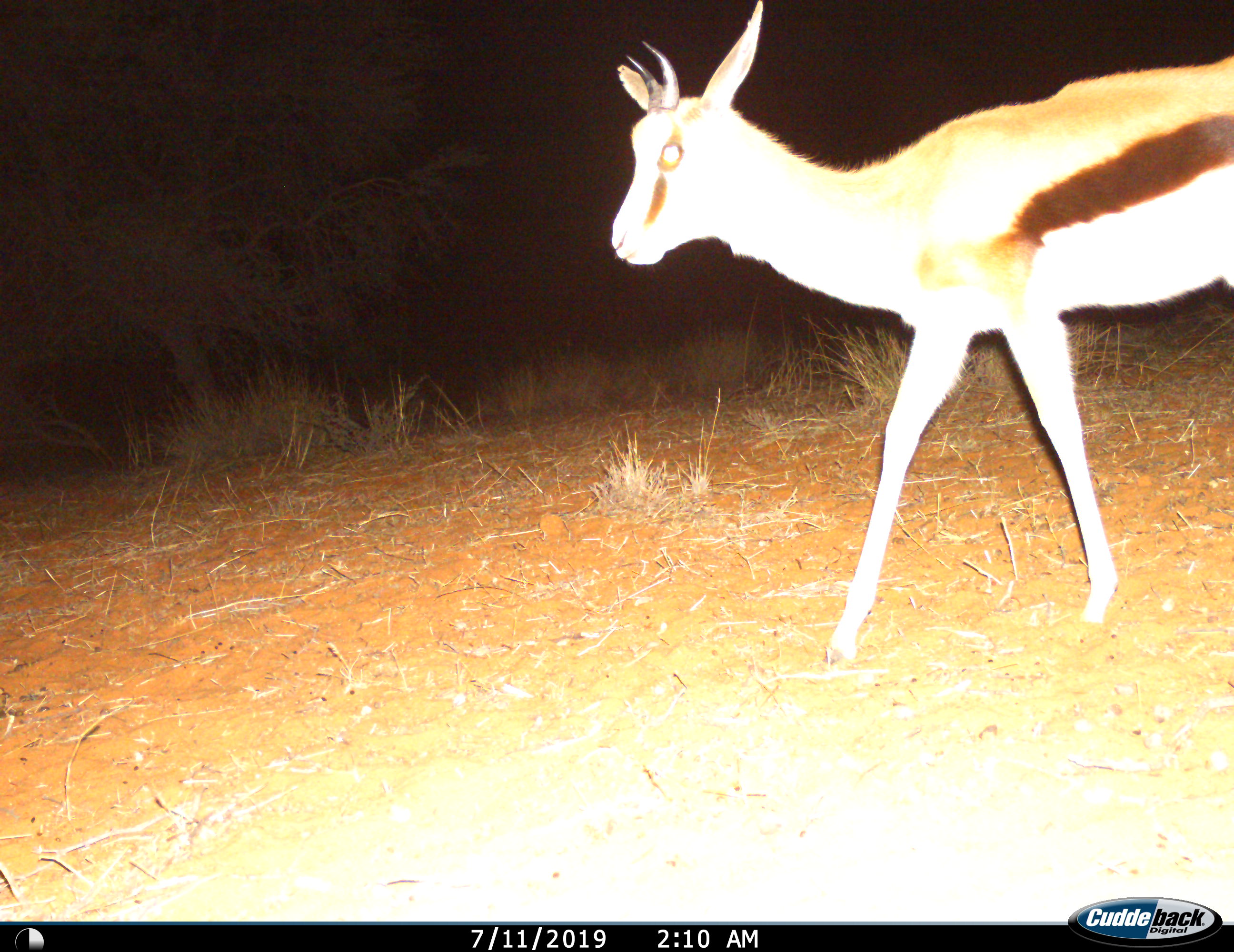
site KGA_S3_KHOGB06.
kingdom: Animalia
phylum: Chordata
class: Mammalia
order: Artiodactyla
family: Bovidae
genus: Antidorcas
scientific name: Antidorcas marsupialis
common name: springbok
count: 1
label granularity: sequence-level